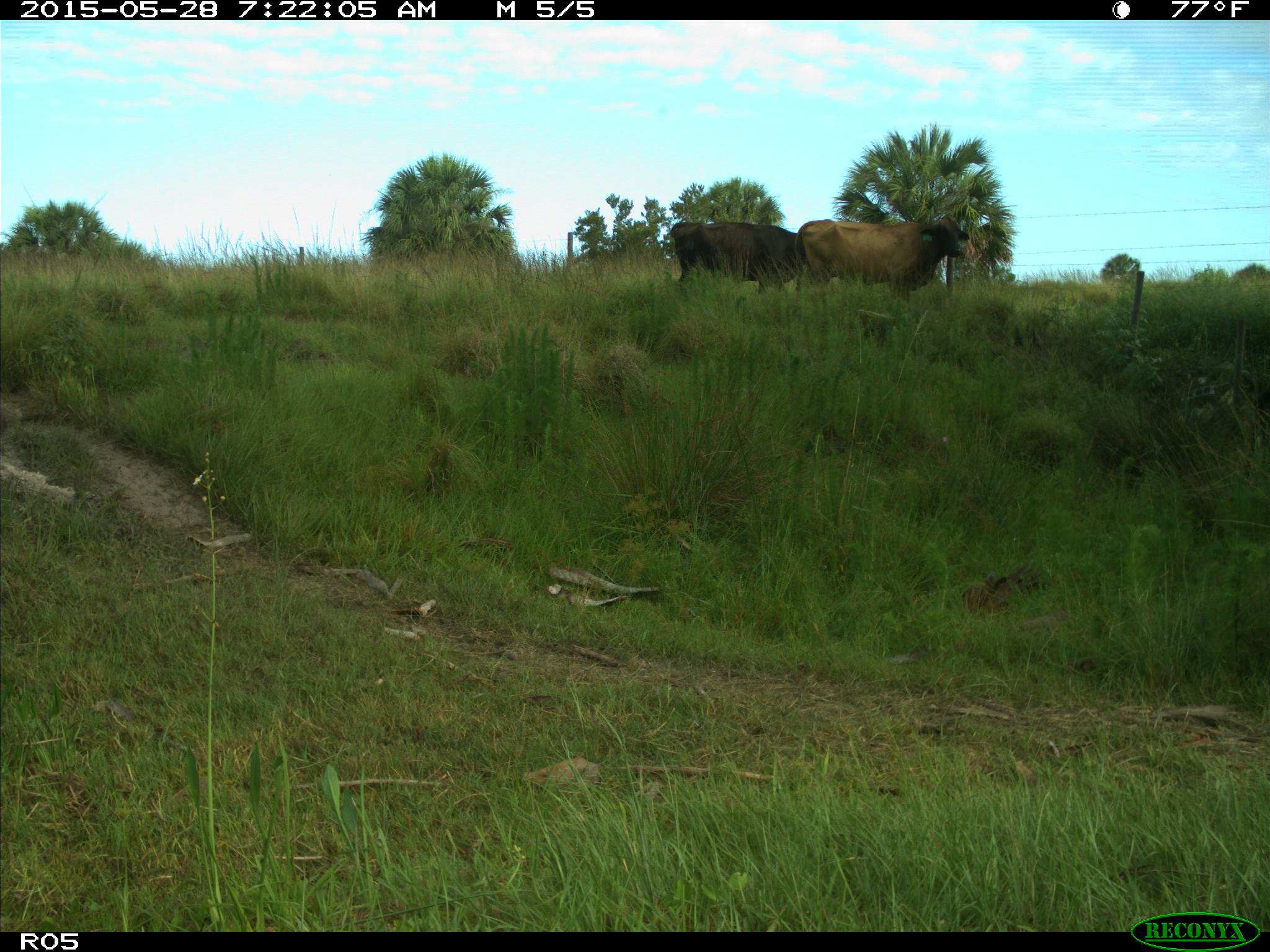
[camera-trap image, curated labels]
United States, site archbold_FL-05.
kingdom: Animalia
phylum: Chordata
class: Mammalia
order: Artiodactyla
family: Bovidae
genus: Bos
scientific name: Bos taurus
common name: domestic cow